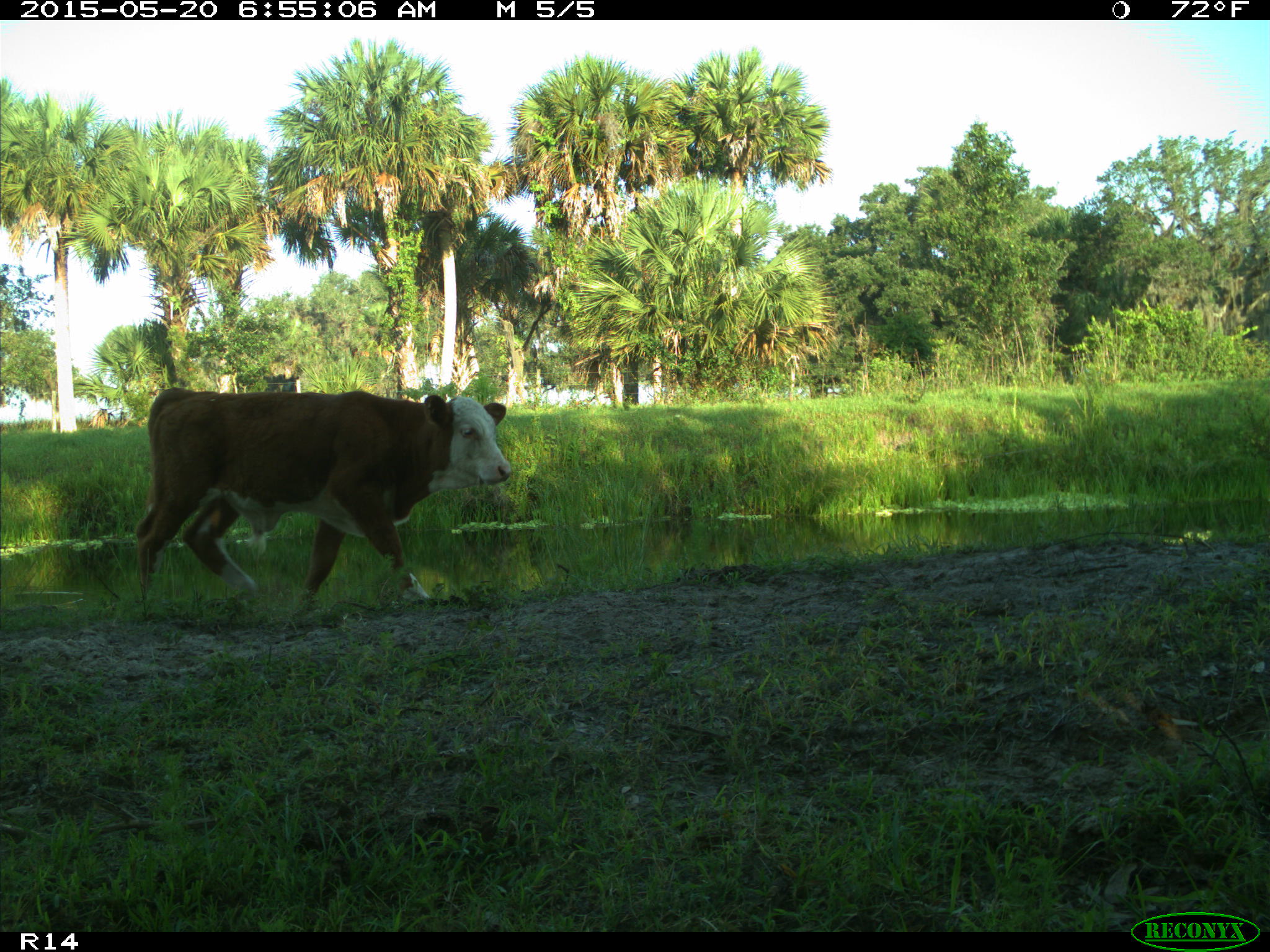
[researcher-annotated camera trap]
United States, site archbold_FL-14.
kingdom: Animalia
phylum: Chordata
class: Mammalia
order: Artiodactyla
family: Bovidae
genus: Bos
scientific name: Bos taurus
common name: domestic cow